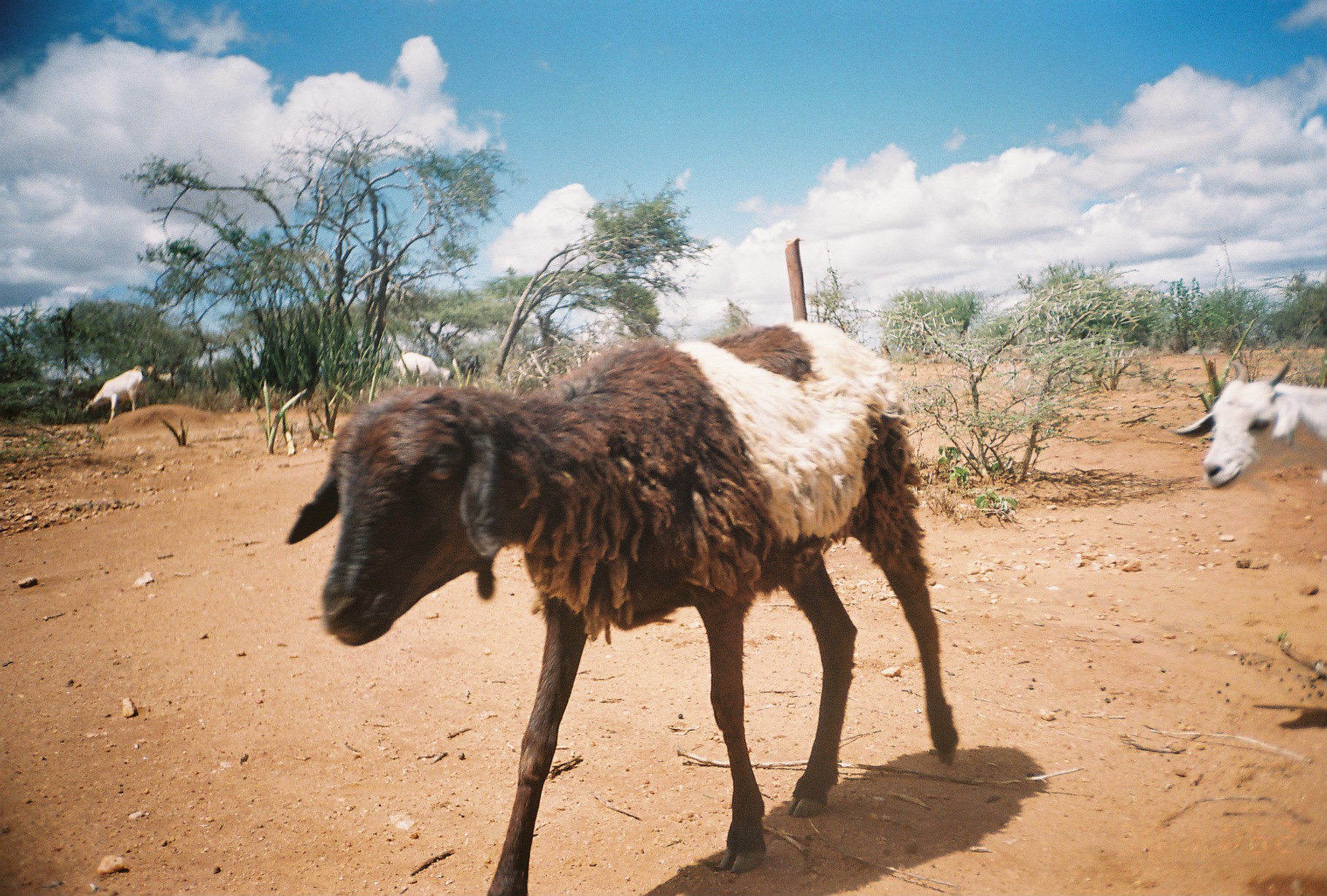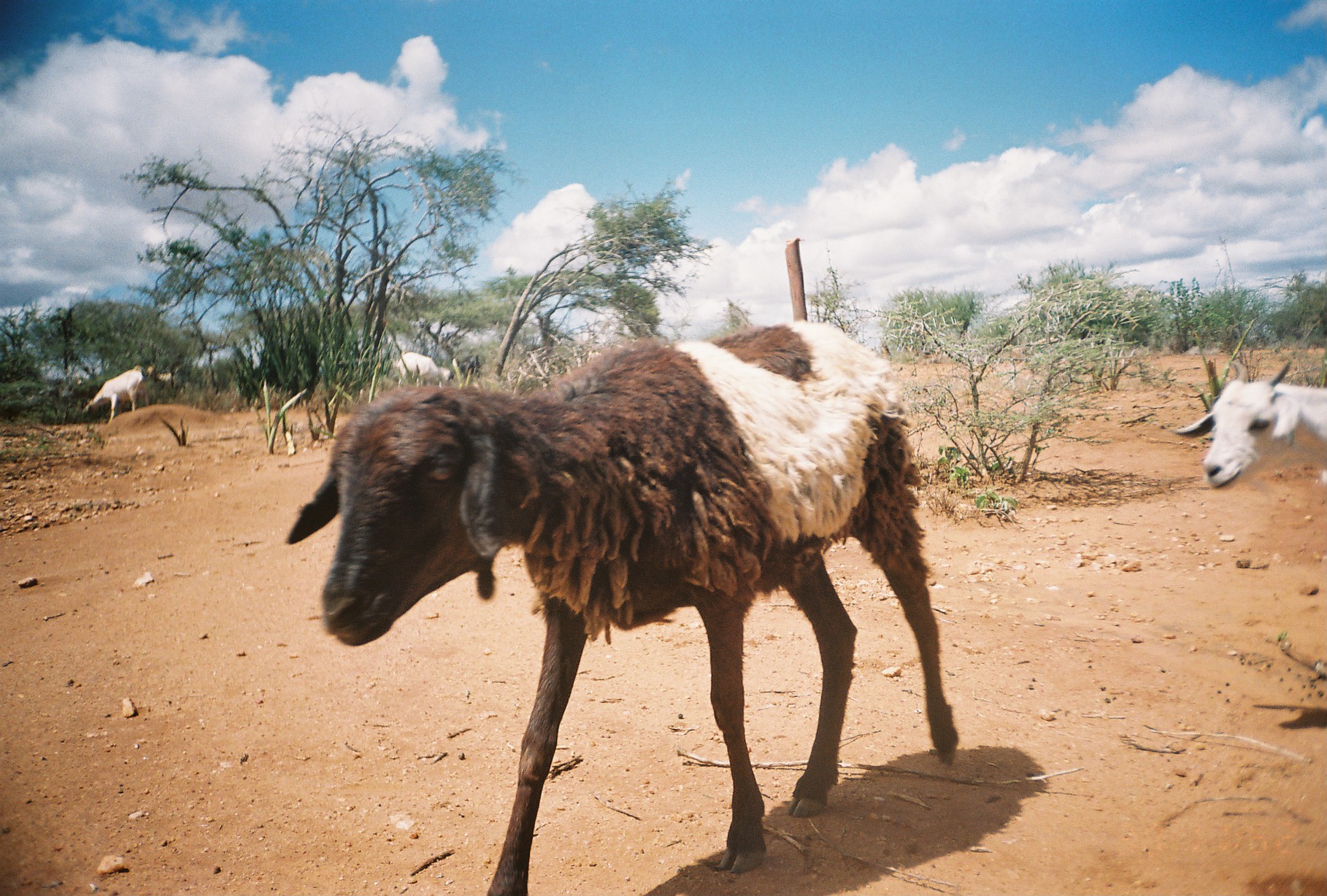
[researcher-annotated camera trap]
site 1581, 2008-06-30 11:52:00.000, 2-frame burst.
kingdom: Animalia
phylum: Chordata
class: Mammalia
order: Artiodactyla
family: Bovidae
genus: Capra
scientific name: Capra aegagrus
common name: wild goat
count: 3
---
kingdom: Animalia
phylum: Chordata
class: Mammalia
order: Artiodactyla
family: Bovidae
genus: Ovis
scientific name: Ovis aries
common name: domestic sheep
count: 1